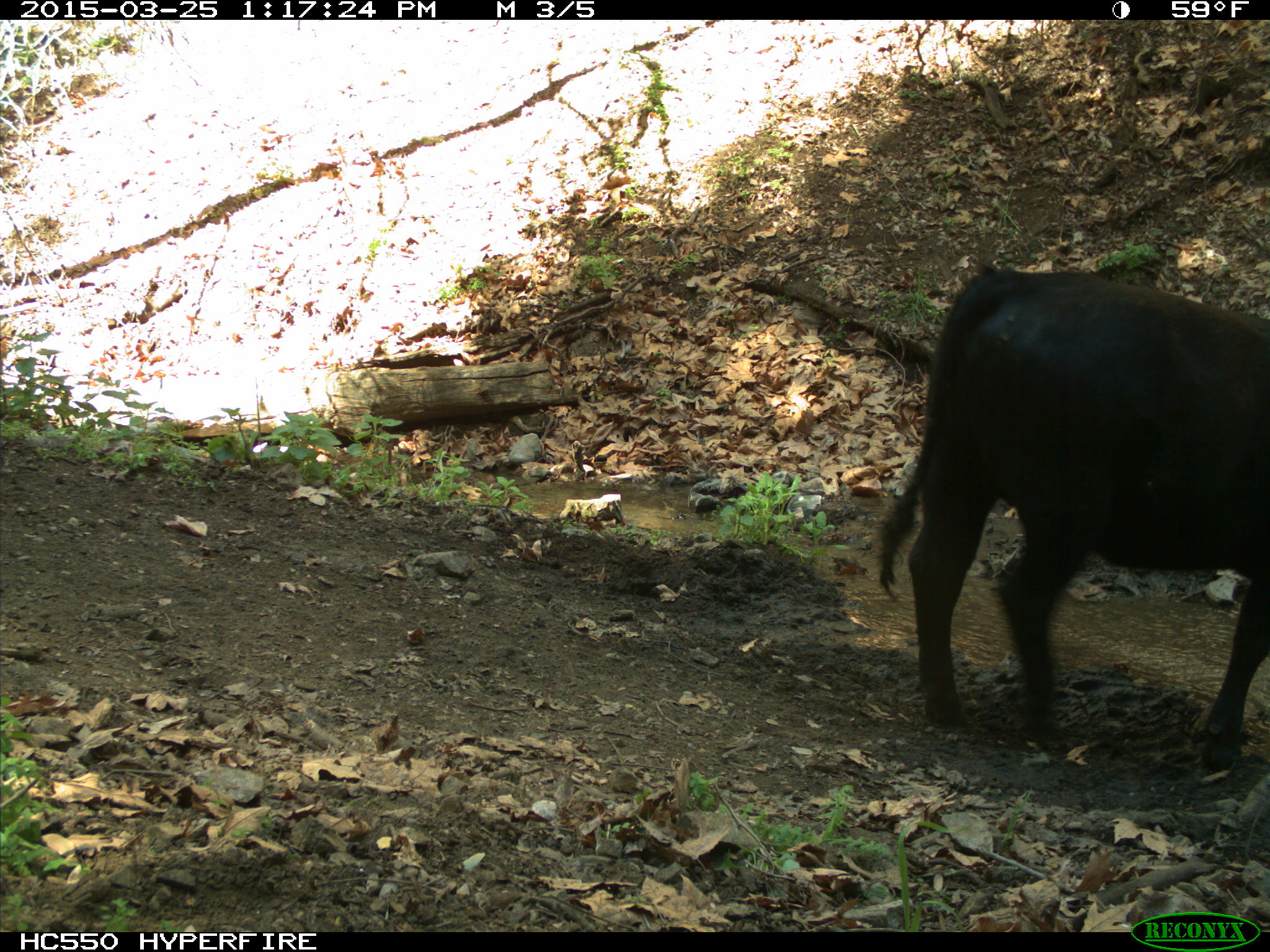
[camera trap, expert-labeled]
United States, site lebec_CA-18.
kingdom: Animalia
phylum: Chordata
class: Mammalia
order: Artiodactyla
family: Bovidae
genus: Bos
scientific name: Bos taurus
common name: domestic cow